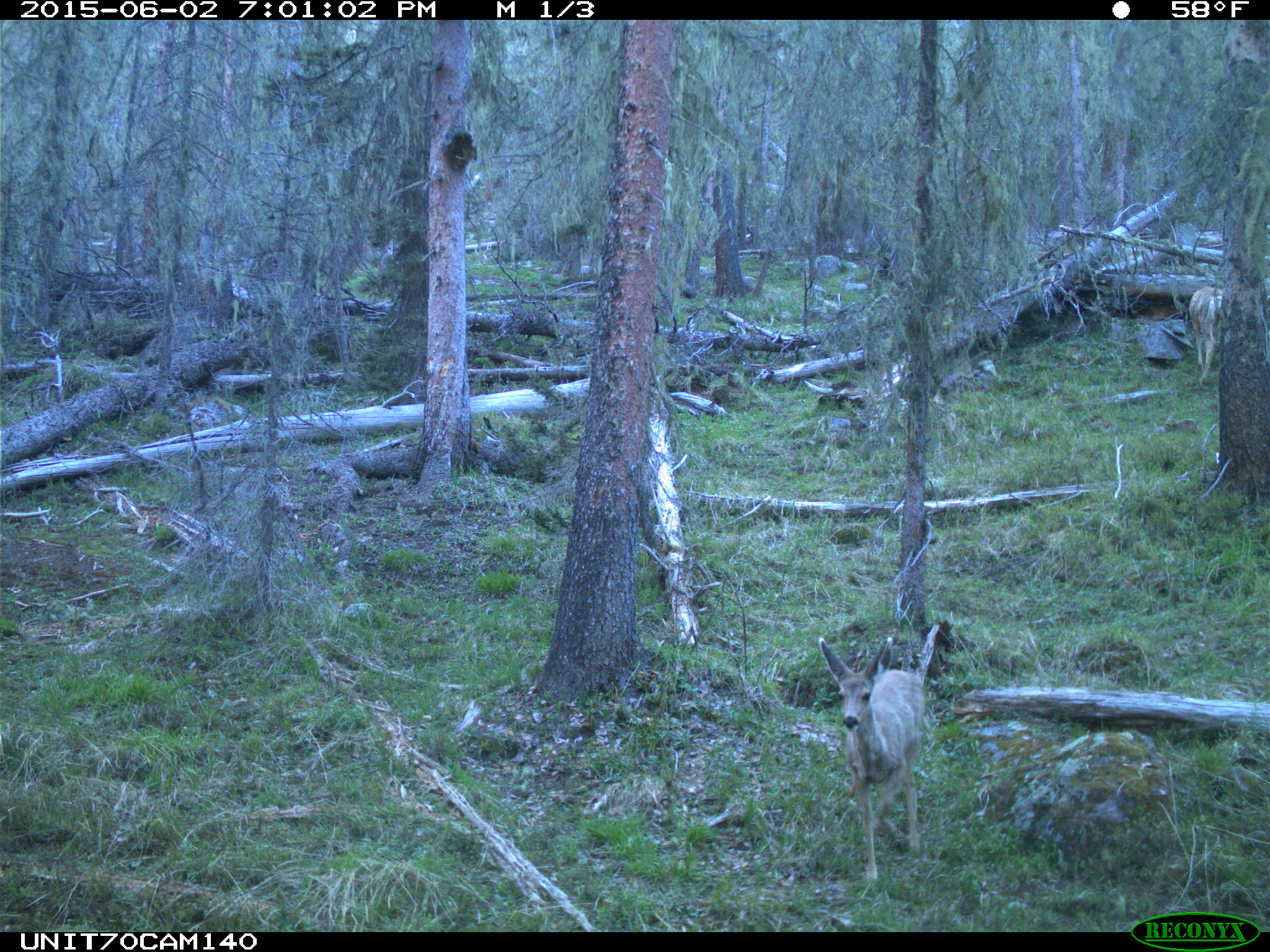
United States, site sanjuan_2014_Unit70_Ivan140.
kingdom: Animalia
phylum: Chordata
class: Mammalia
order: Artiodactyla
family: Cervidae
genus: Odocoileus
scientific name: Odocoileus hemionus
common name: mule deer